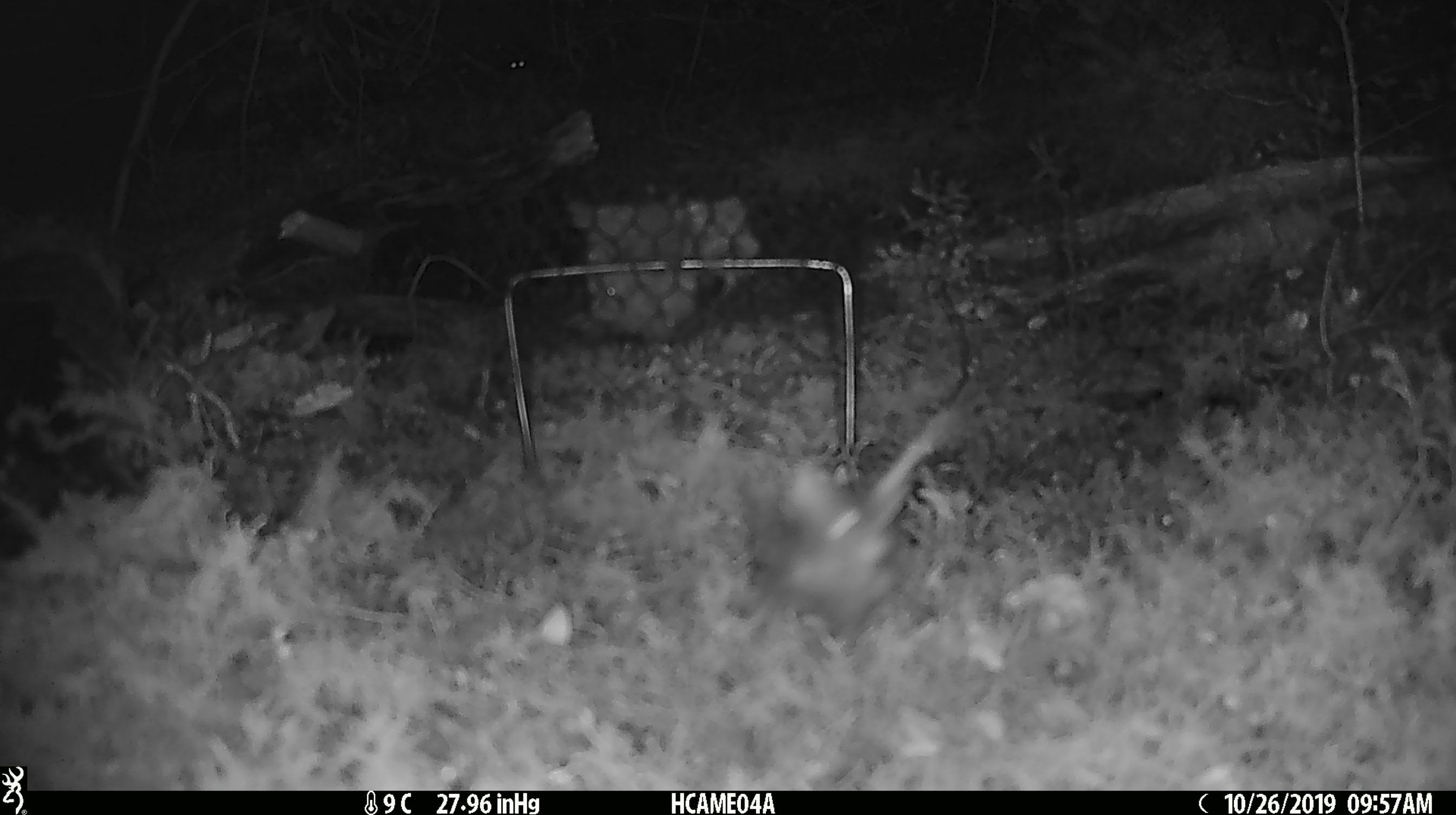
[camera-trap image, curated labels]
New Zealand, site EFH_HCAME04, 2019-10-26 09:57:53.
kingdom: Animalia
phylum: Chordata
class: Mammalia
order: Rodentia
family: Muridae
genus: Mus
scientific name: Mus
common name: mouse